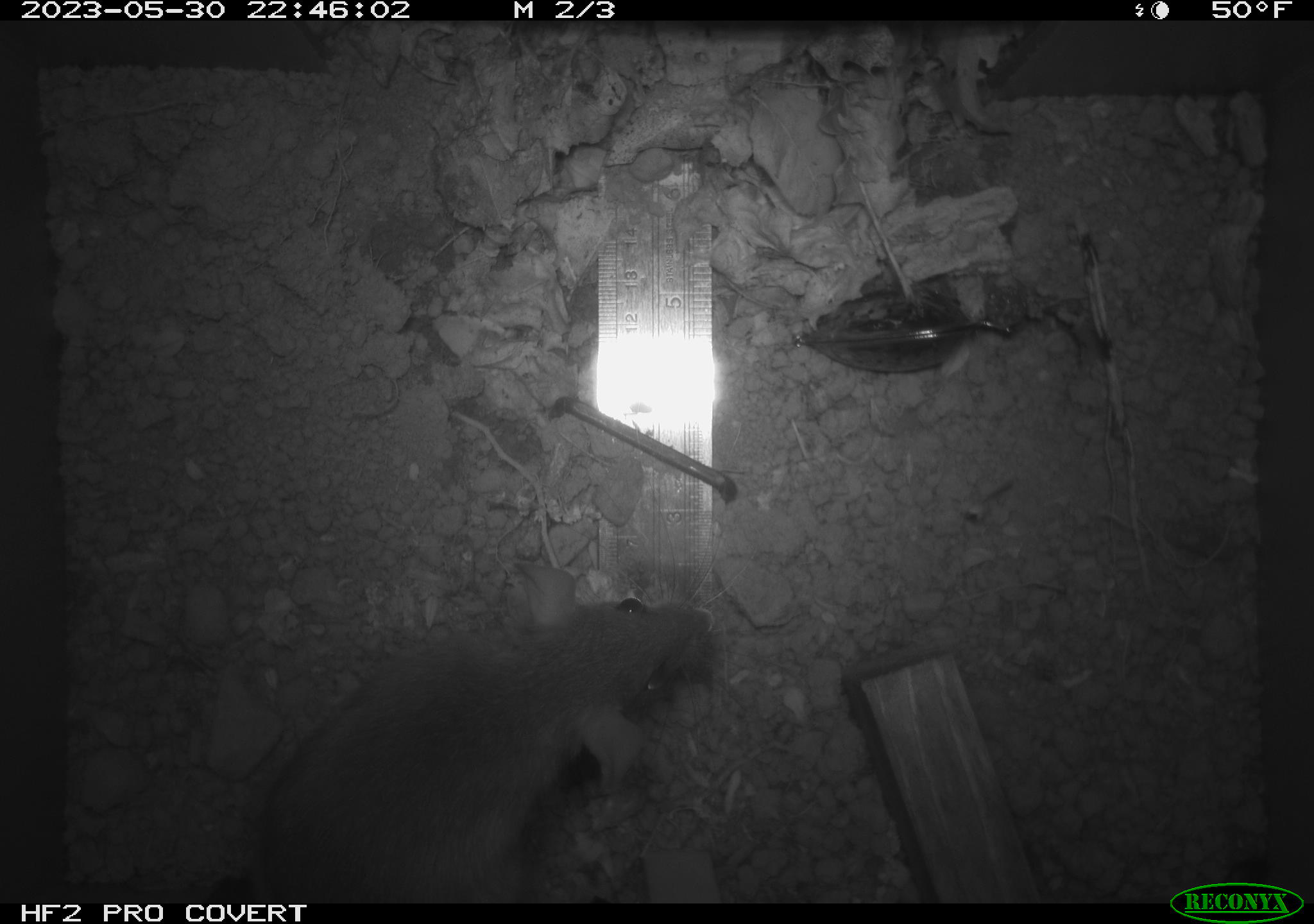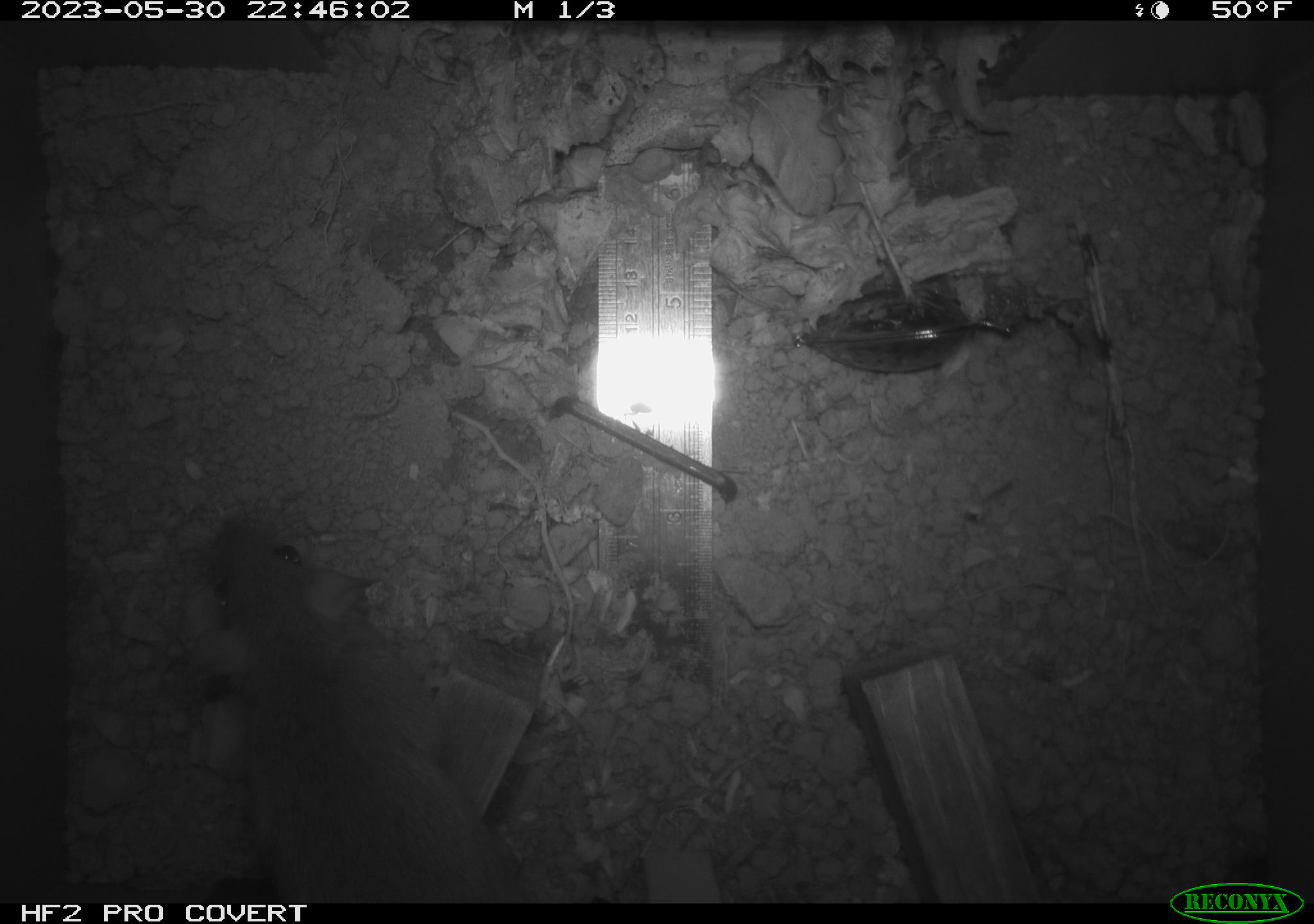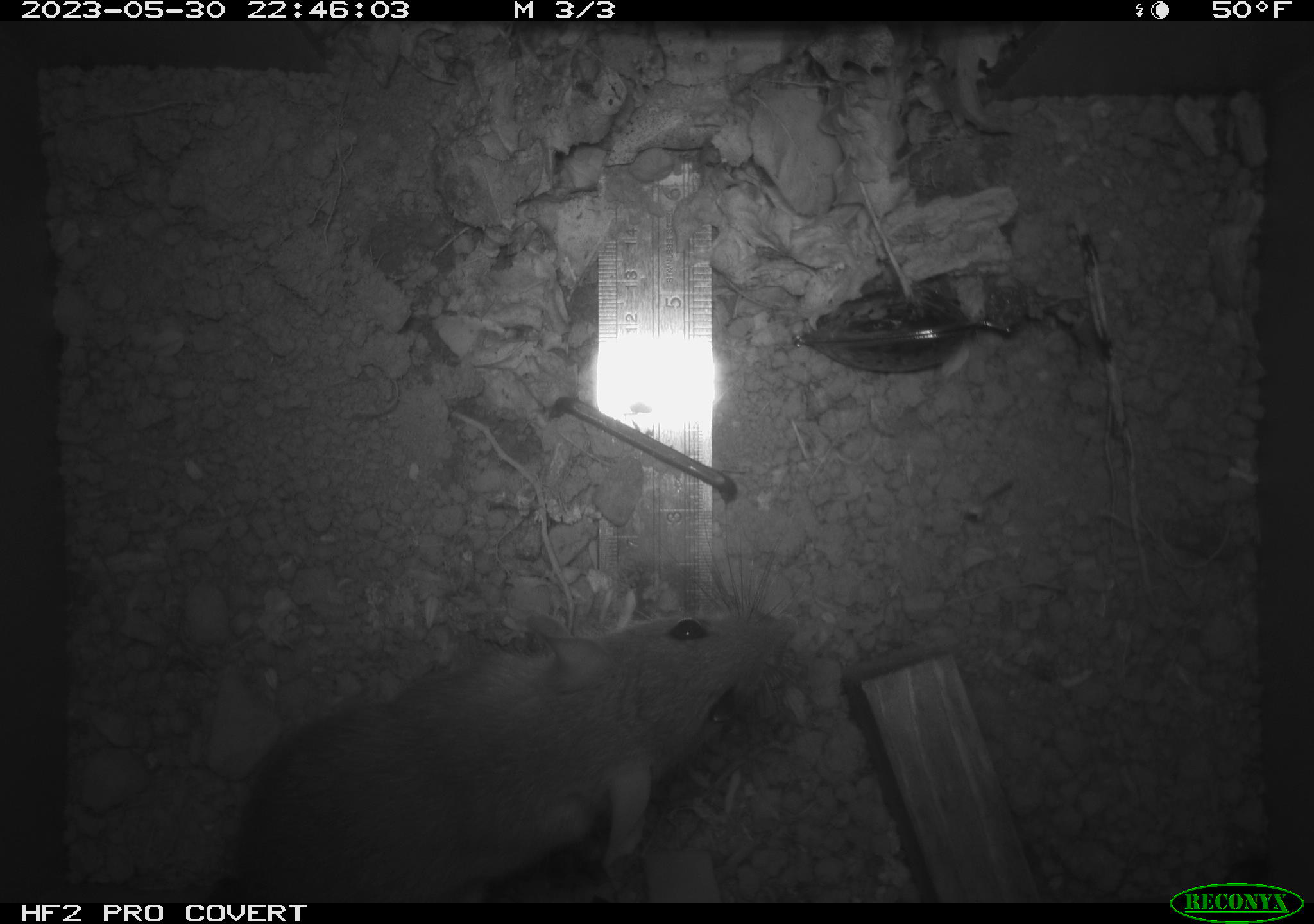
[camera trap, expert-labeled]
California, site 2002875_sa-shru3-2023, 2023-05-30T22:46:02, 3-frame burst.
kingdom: Animalia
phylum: Chordata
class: Mammalia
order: Rodentia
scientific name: Rodentia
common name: mouse species